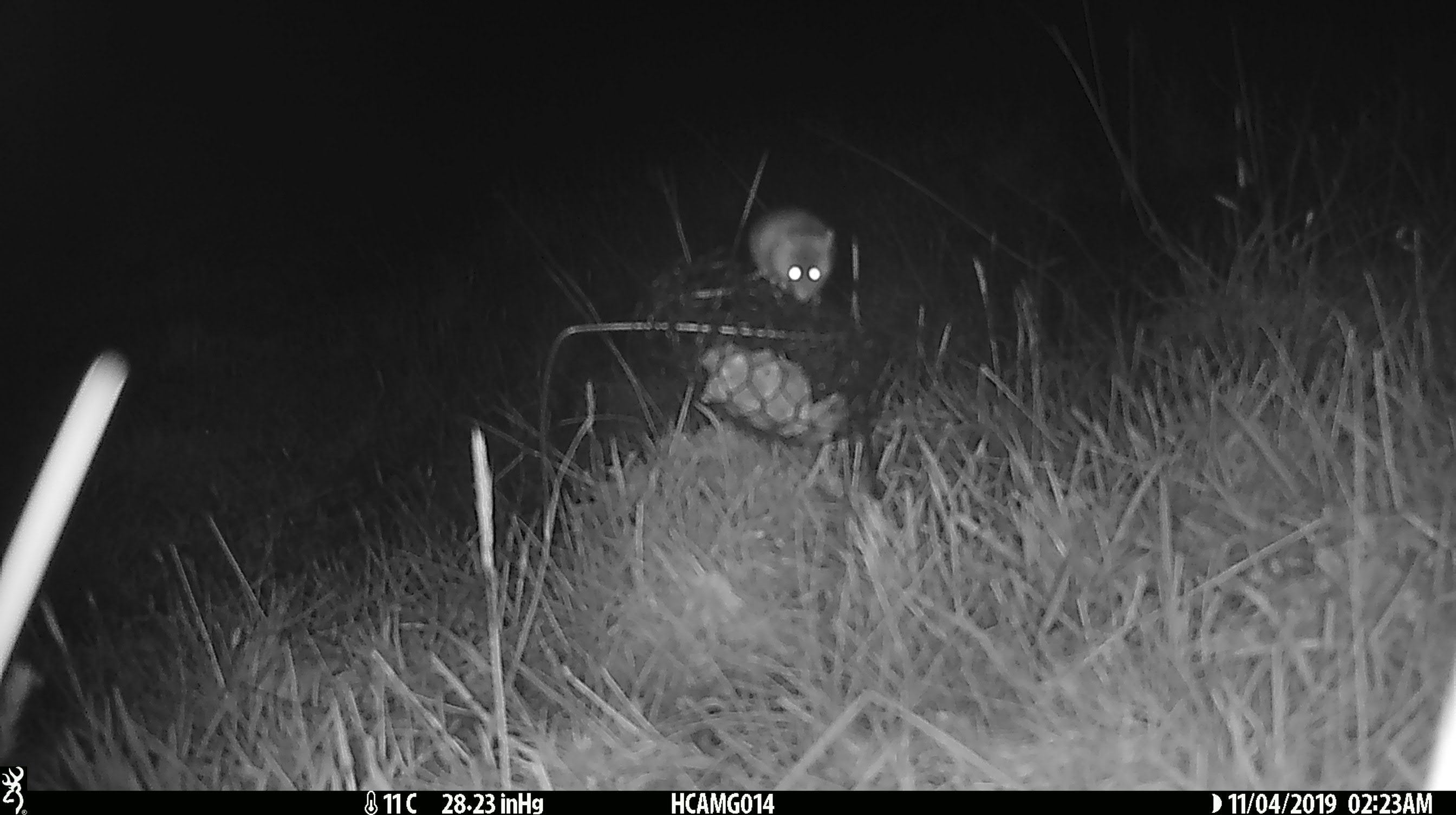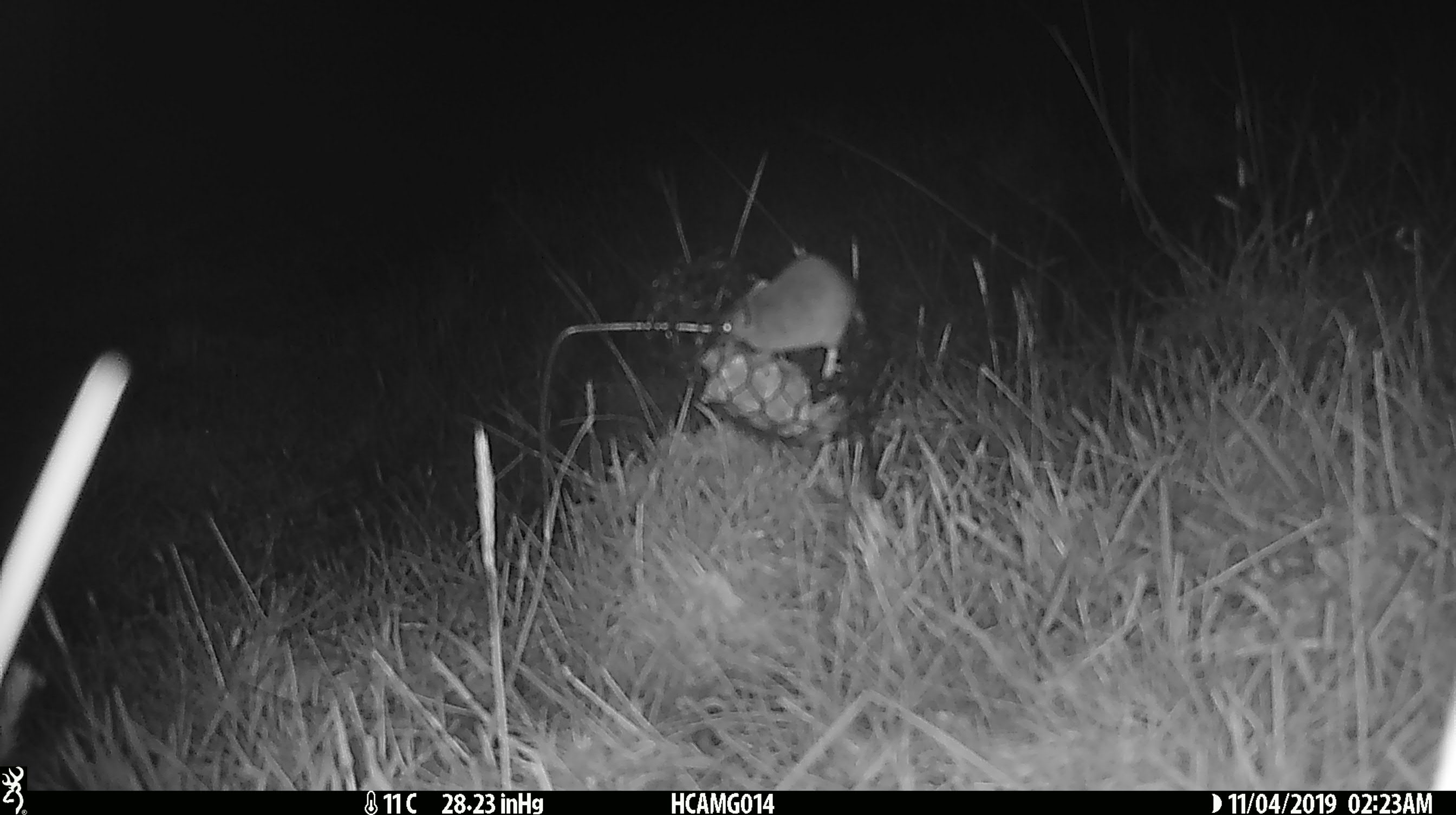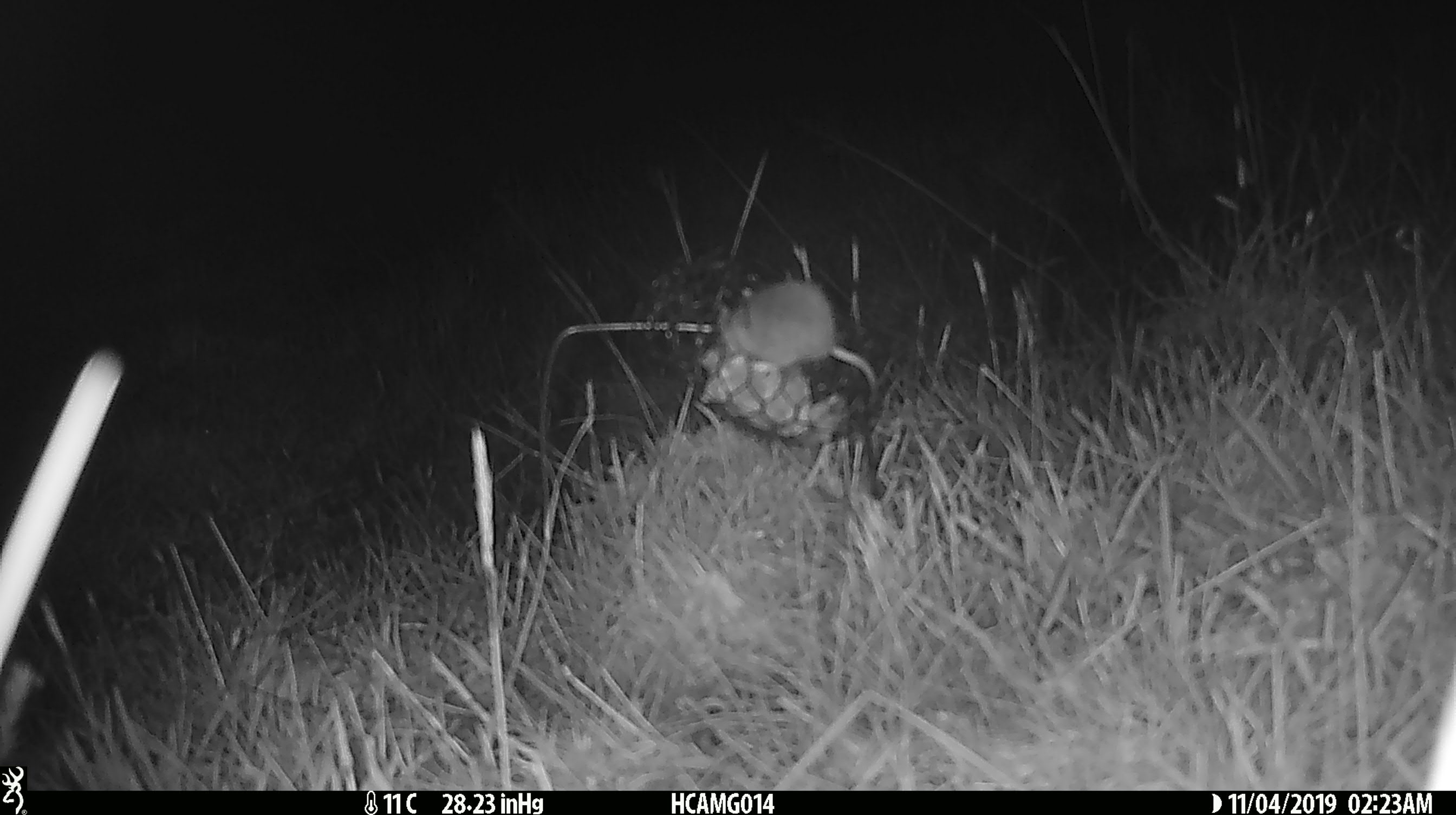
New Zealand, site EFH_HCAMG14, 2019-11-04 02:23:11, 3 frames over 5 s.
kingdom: Animalia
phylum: Chordata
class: Mammalia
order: Rodentia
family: Muridae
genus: Mus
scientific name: Mus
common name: mouse